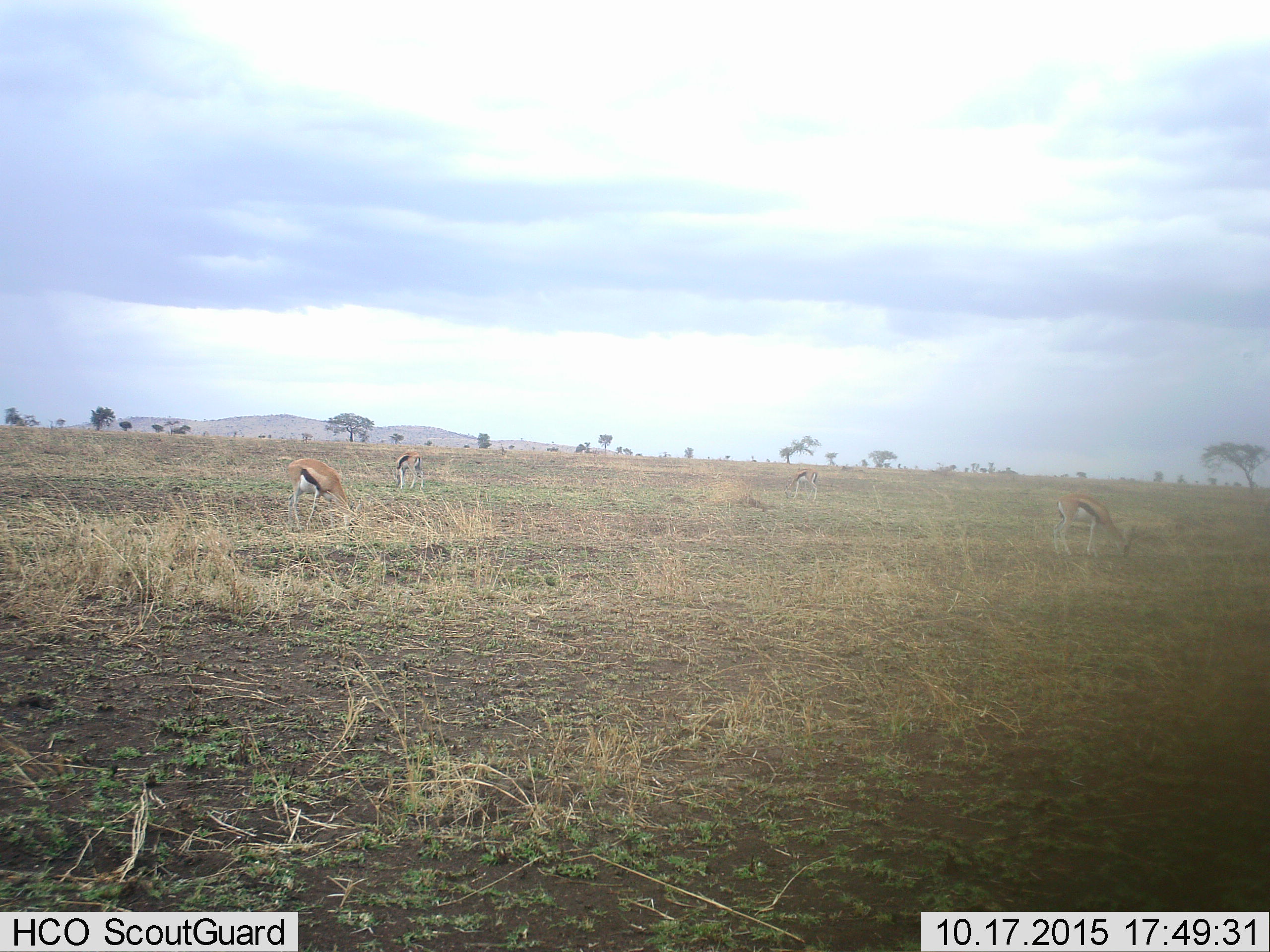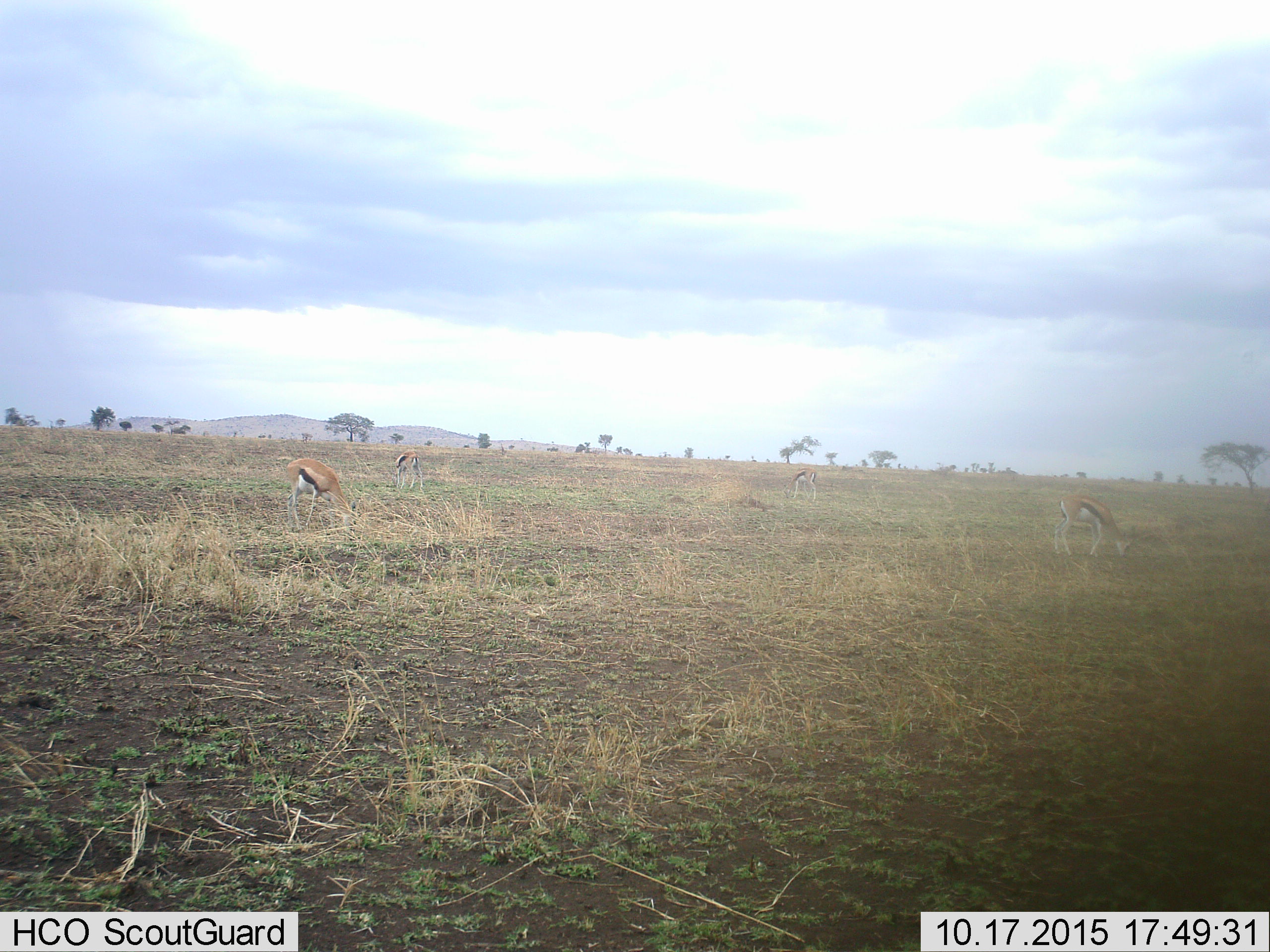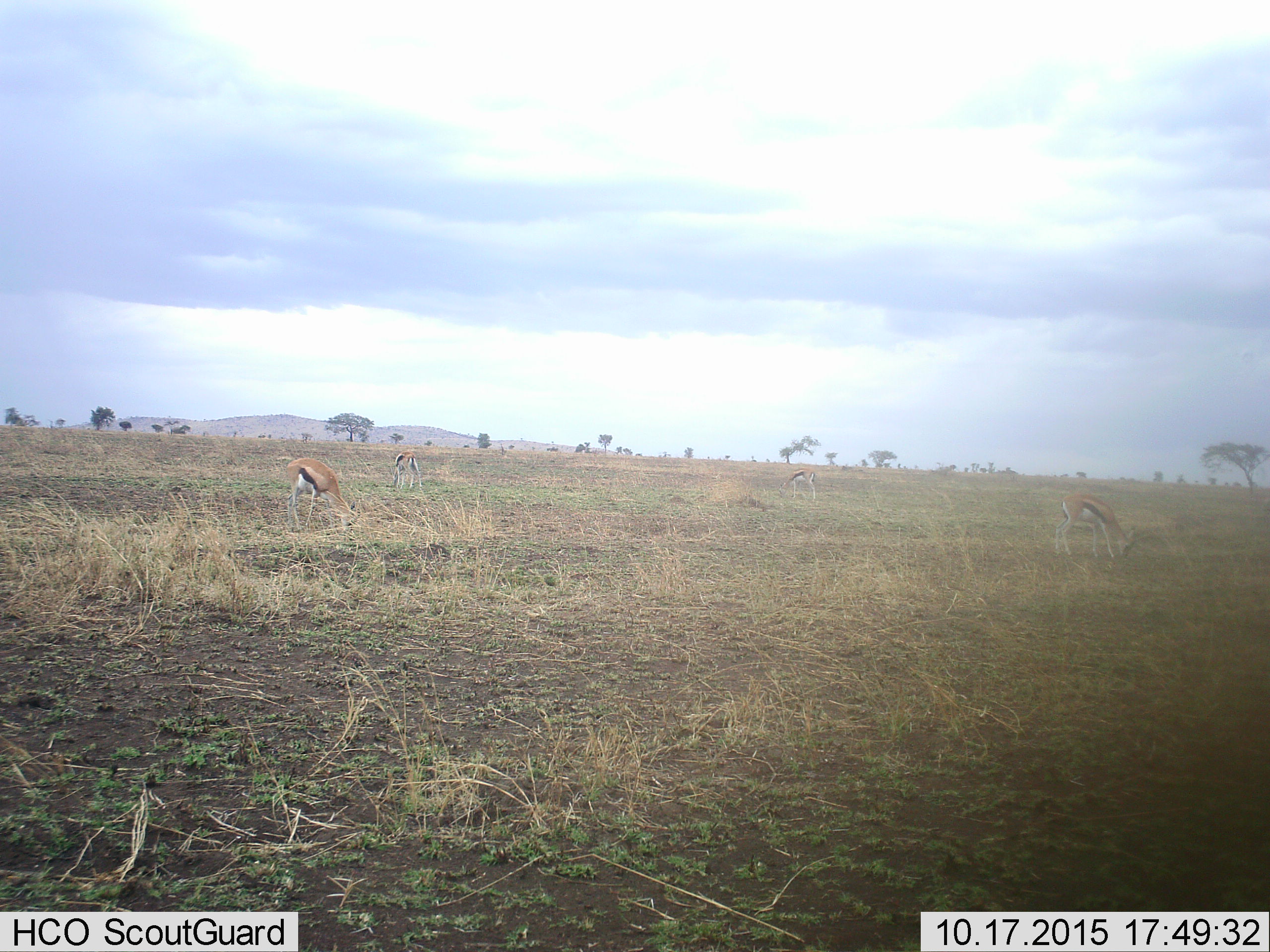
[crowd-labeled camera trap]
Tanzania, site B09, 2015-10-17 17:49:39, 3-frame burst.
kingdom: Animalia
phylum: Chordata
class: Mammalia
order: Artiodactyla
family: Bovidae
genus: Eudorcas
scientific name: Eudorcas thomsonii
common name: thomson's gazelle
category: gazellethomsons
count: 4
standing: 26%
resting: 0%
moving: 0%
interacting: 0%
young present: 0%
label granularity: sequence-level